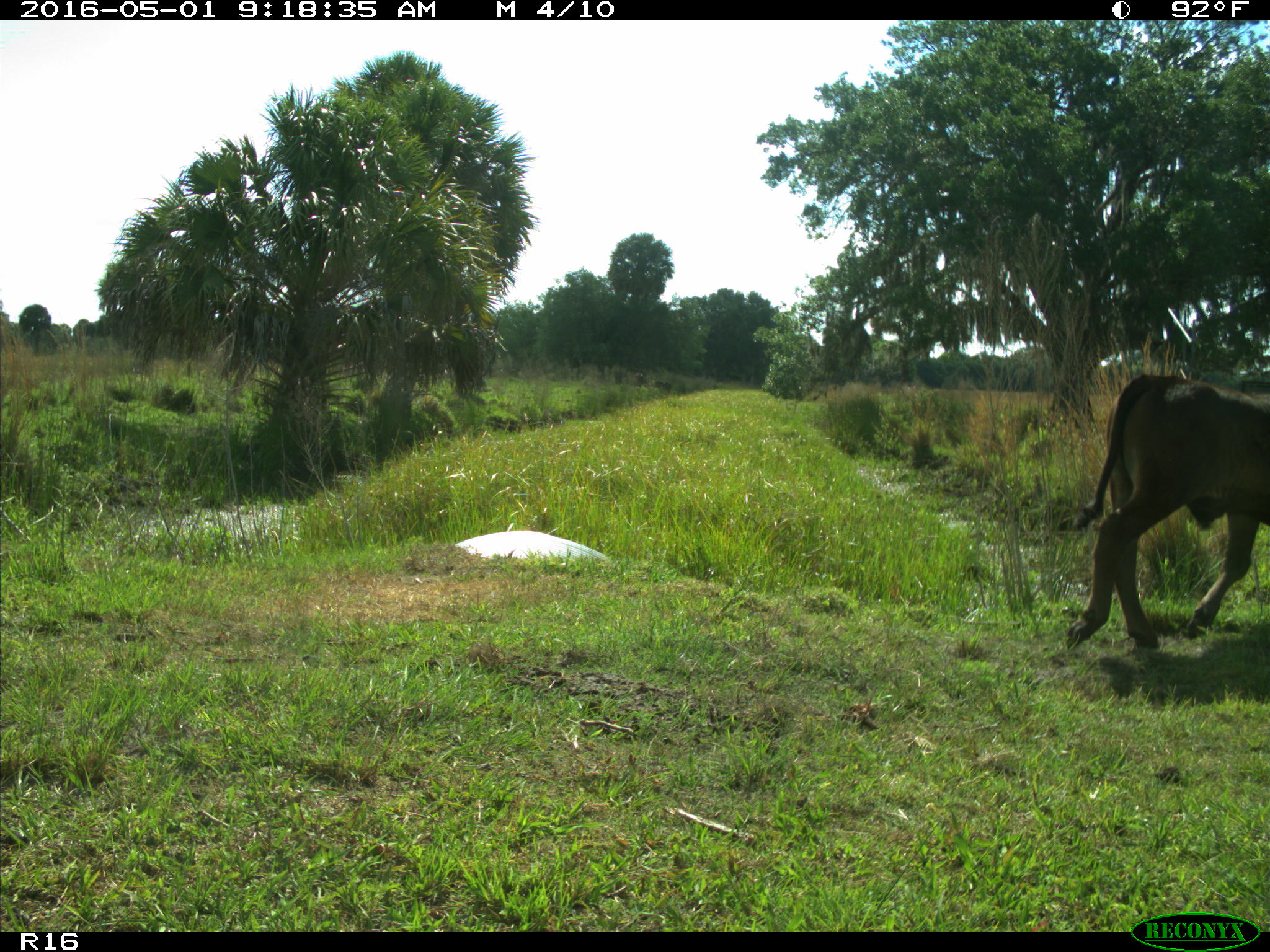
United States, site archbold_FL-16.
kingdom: Animalia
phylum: Chordata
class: Mammalia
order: Artiodactyla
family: Bovidae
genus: Bos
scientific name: Bos taurus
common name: domestic cow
Bos taurus (domestic cow).